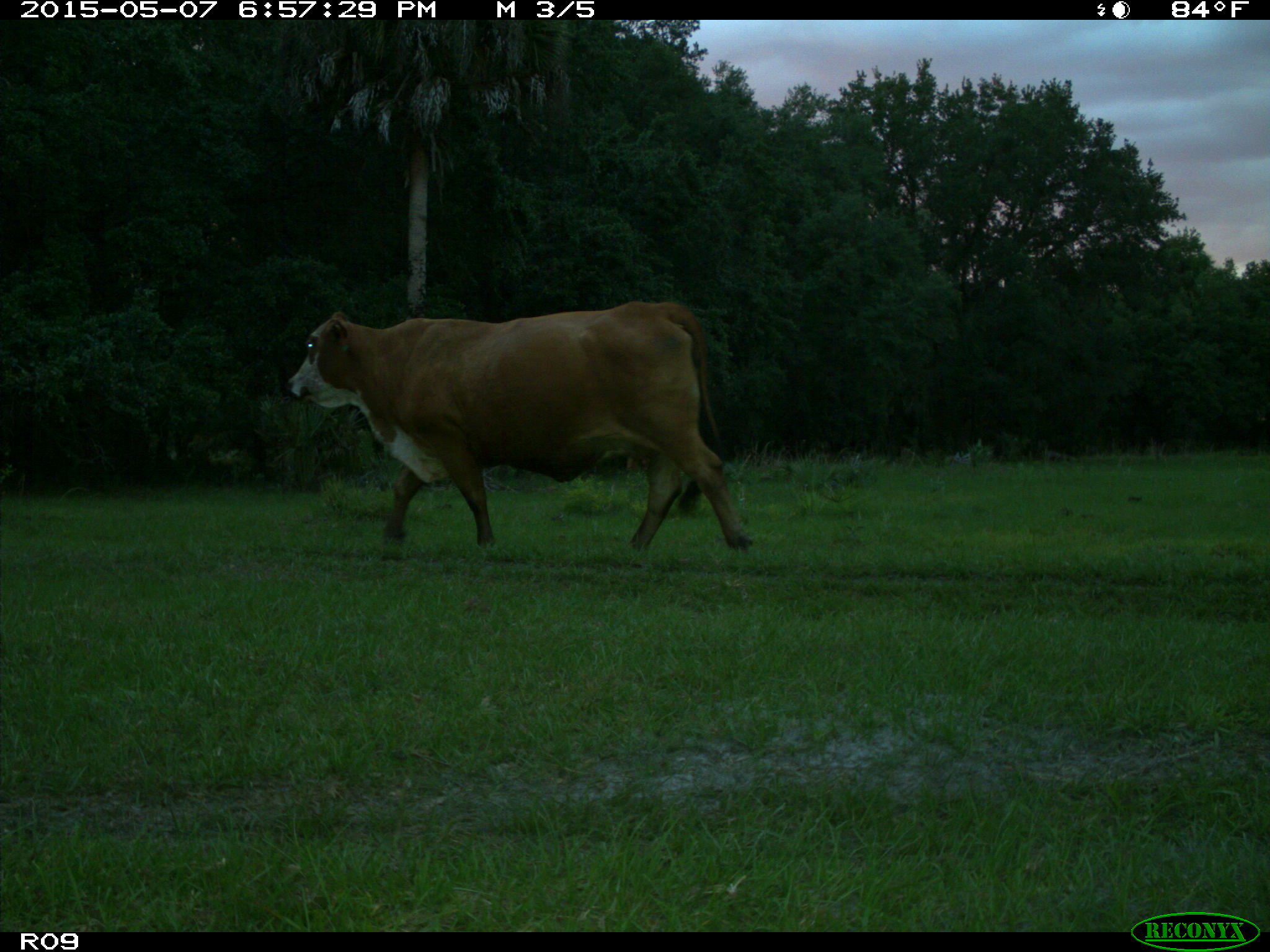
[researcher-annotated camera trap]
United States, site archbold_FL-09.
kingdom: Animalia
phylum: Chordata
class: Mammalia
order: Artiodactyla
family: Bovidae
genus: Bos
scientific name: Bos taurus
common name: domestic cow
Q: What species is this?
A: Bos taurus (domestic cow).